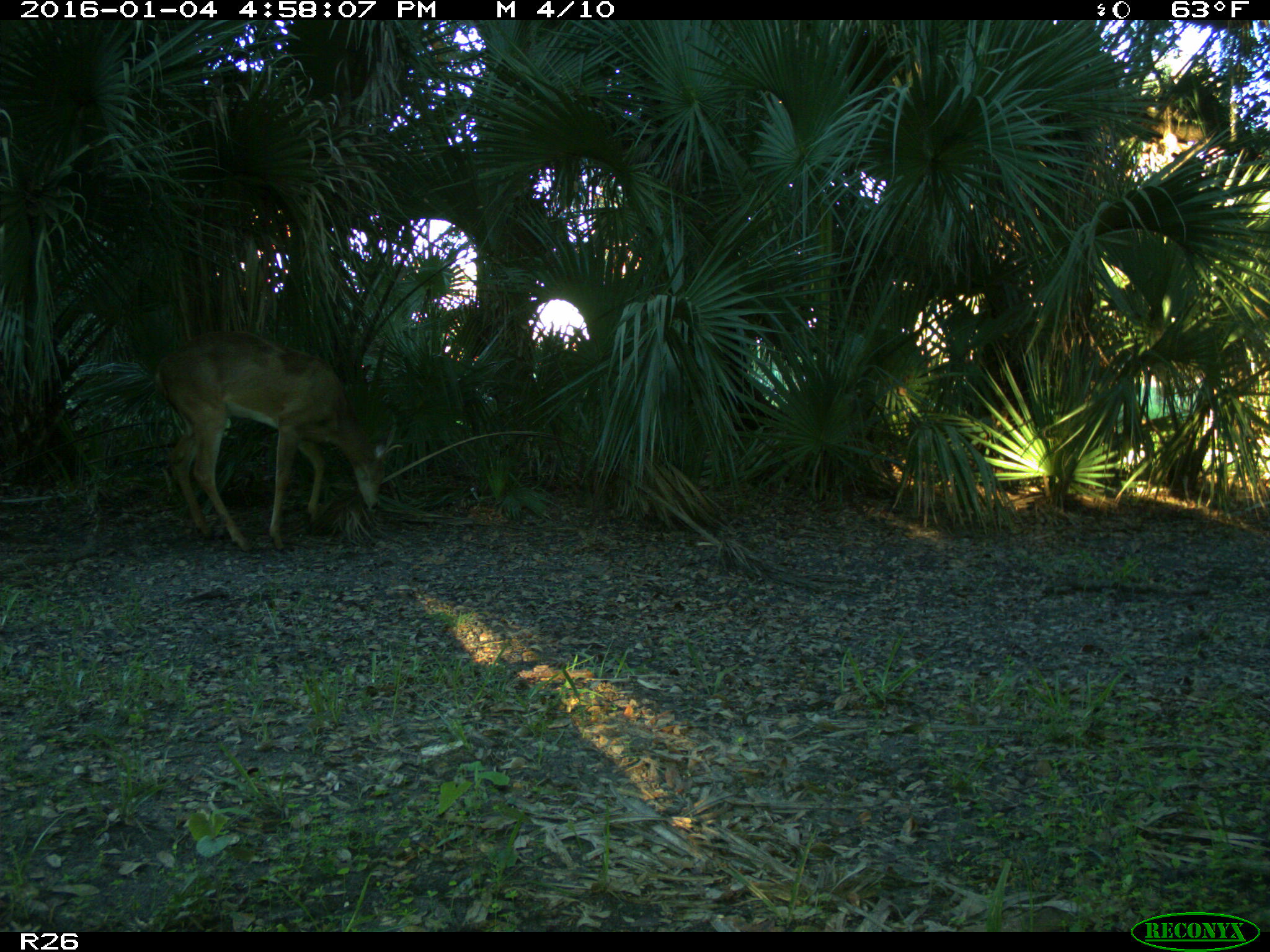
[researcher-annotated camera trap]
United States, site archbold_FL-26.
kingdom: Animalia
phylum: Chordata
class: Mammalia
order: Artiodactyla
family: Cervidae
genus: Odocoileus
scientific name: Odocoileus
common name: deer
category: unidentified deer